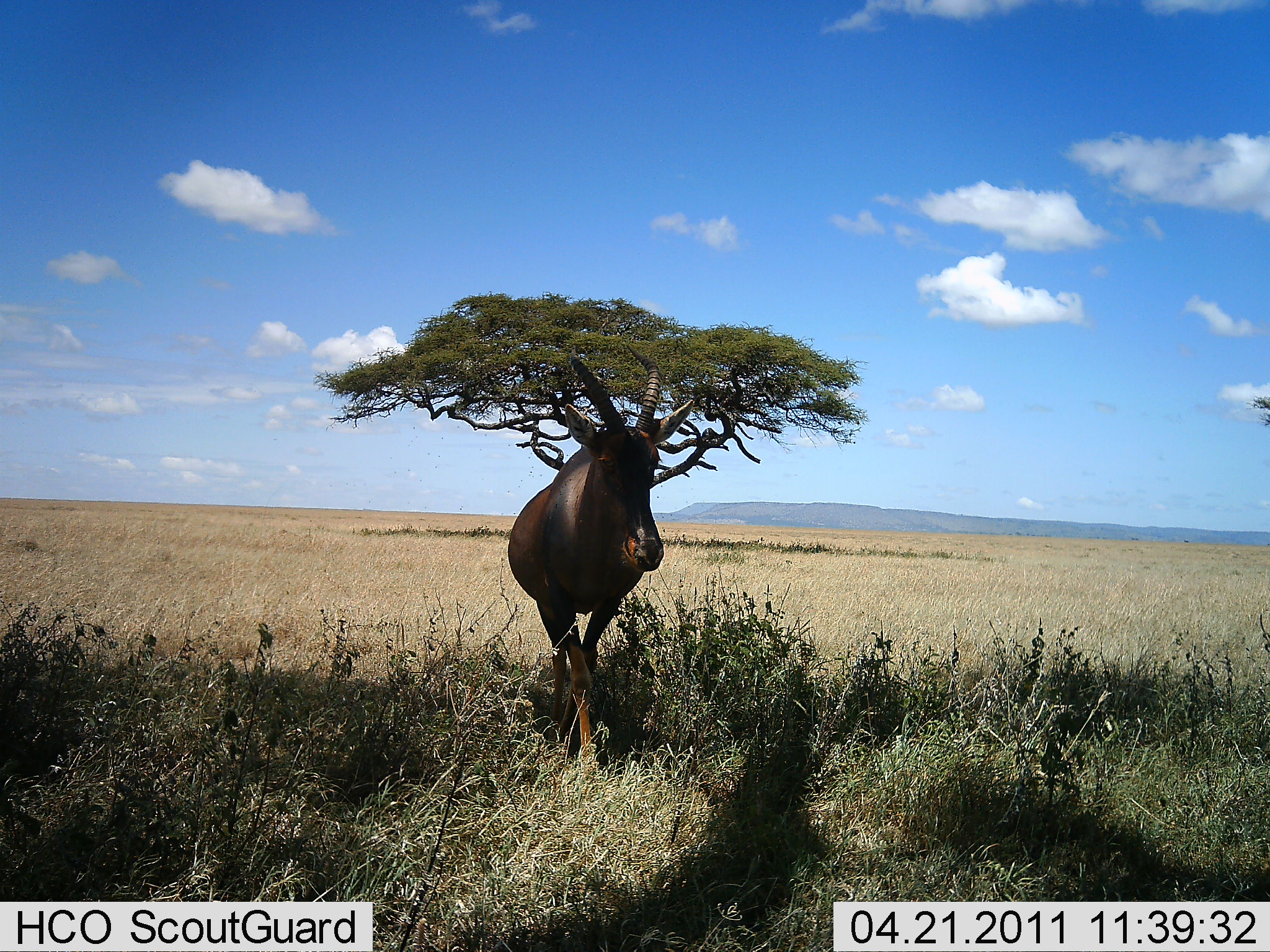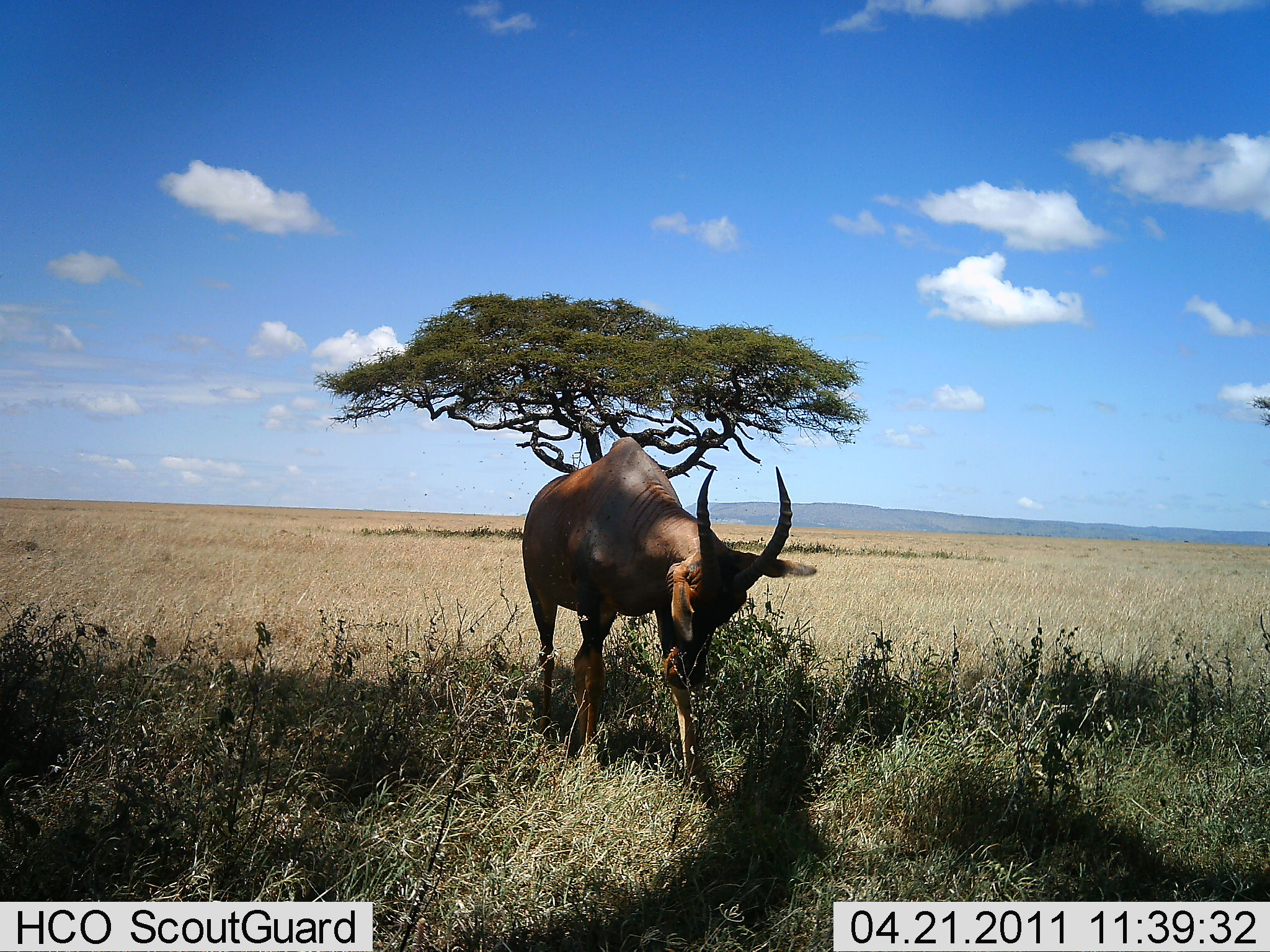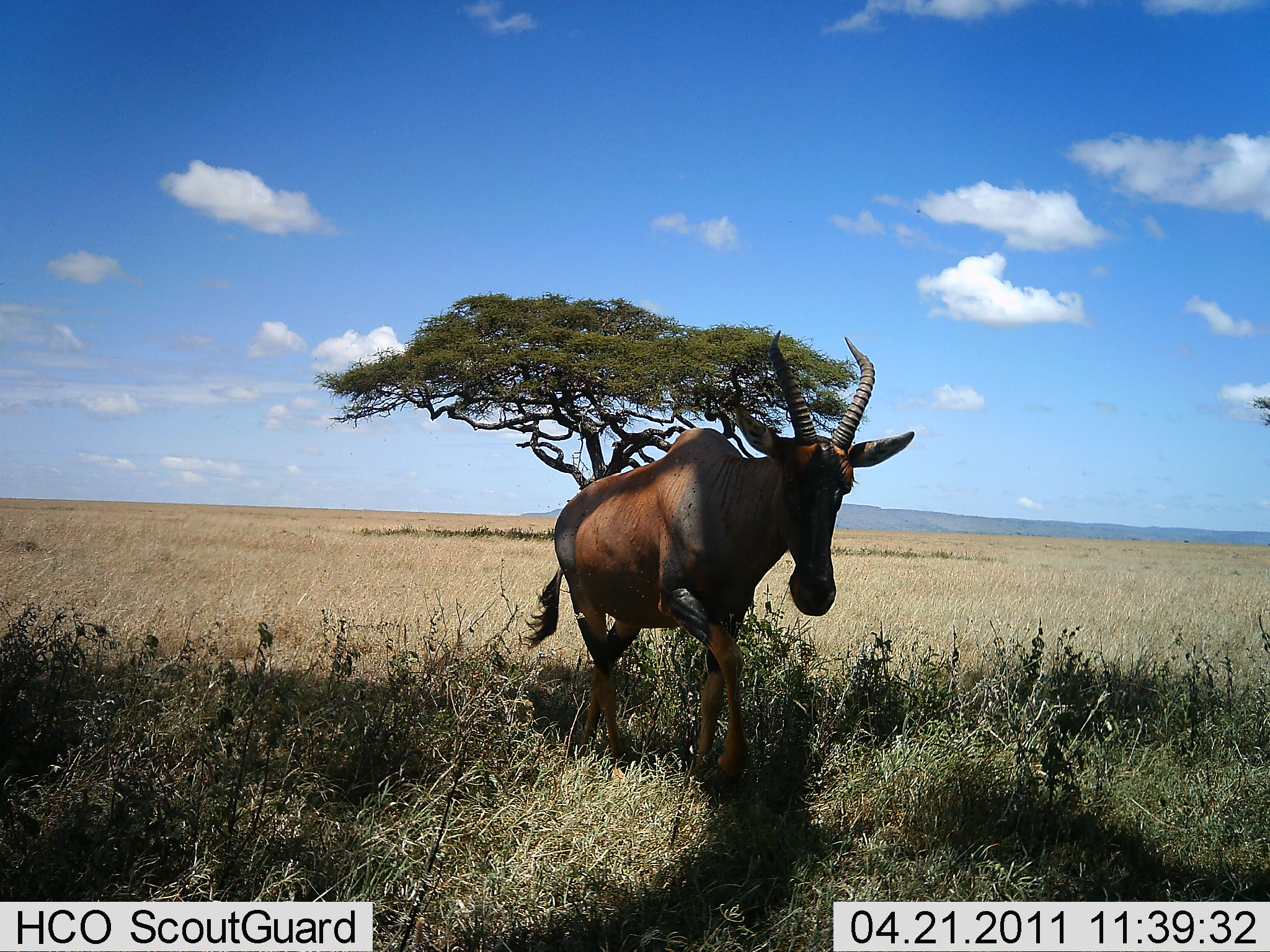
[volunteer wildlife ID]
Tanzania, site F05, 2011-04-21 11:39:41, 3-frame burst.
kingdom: Animalia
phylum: Chordata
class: Mammalia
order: Artiodactyla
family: Bovidae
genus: Damaliscus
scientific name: Damaliscus lunatus jimela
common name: topi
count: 1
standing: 0%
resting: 10%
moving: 90%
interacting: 0%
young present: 0%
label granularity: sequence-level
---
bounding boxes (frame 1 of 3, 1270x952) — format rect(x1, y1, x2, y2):
animal: rect(508, 344, 696, 762)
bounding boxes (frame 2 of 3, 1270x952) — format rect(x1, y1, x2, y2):
animal: rect(522, 438, 818, 788)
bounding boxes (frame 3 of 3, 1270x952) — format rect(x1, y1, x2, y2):
animal: rect(523, 329, 916, 782)